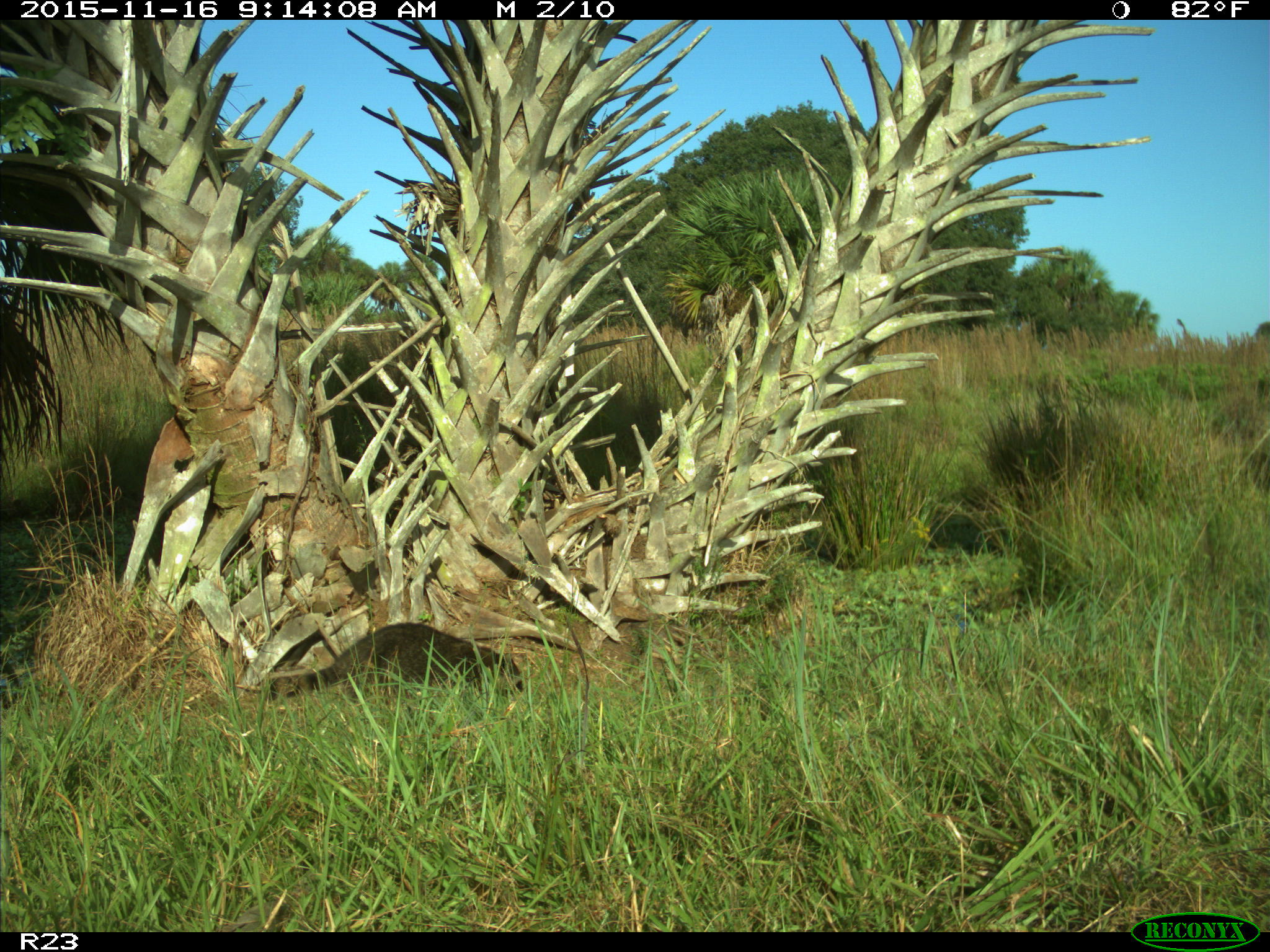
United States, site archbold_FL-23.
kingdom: Animalia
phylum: Chordata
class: Mammalia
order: Carnivora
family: Procyonidae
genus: Procyon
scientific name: Procyon lotor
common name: common raccoon